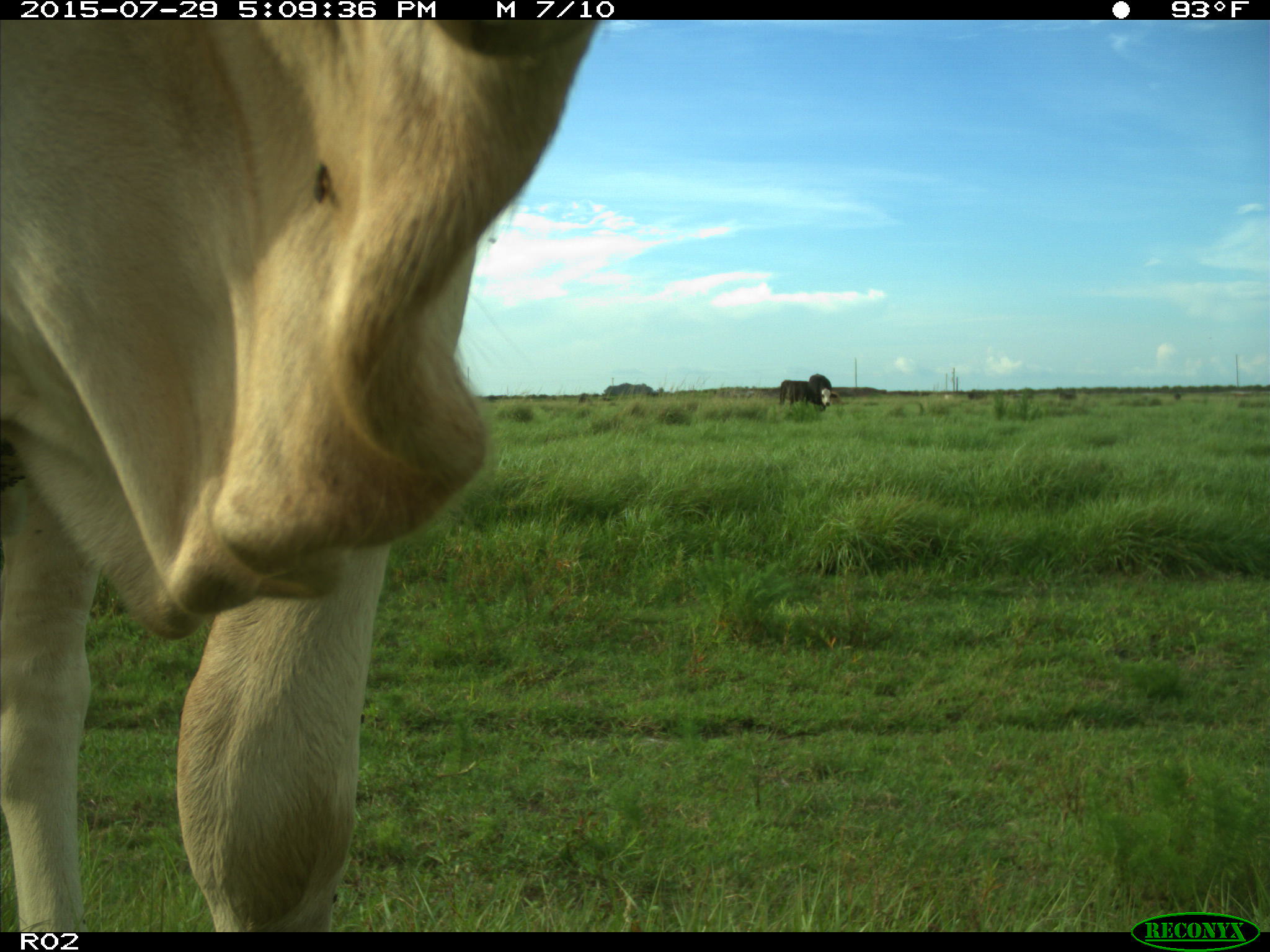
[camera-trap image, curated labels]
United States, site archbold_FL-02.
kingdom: Animalia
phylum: Chordata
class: Mammalia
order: Artiodactyla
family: Bovidae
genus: Bos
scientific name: Bos taurus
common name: domestic cow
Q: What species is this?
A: Bos taurus (domestic cow).